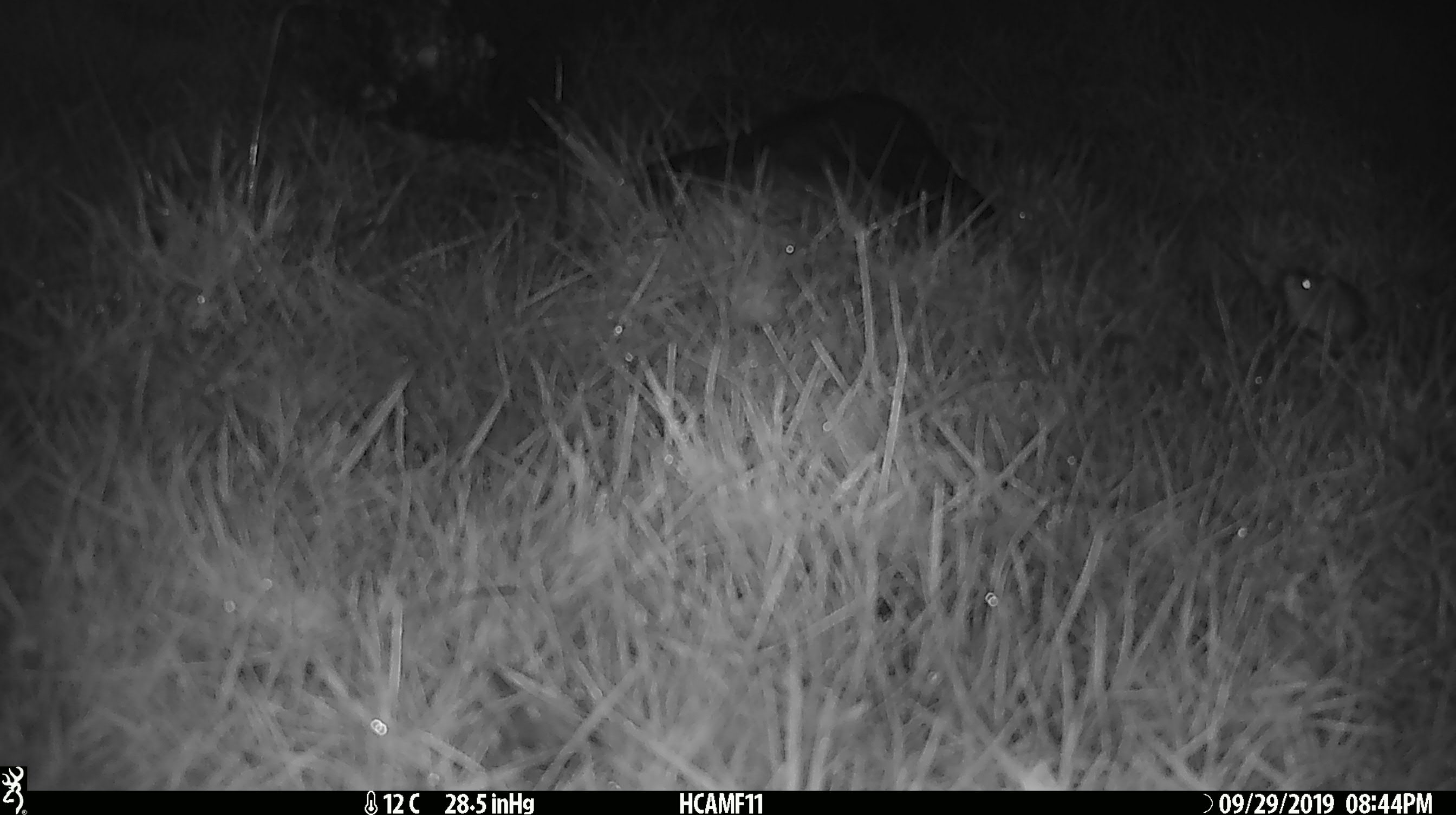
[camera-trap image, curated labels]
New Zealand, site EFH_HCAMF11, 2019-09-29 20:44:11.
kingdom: Animalia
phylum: Chordata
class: Mammalia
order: Rodentia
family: Muridae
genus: Mus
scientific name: Mus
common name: mouse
Mouse (Mus).